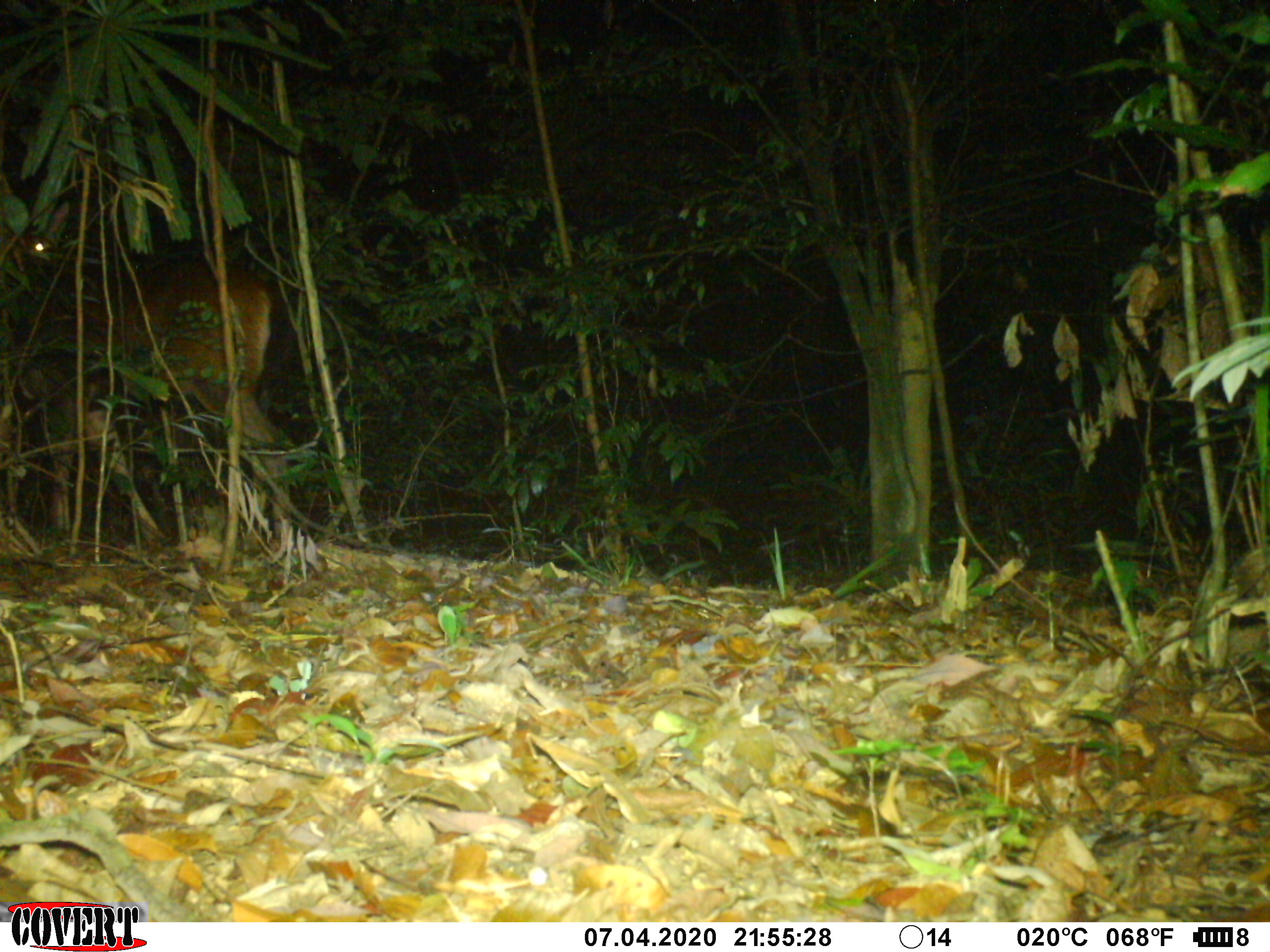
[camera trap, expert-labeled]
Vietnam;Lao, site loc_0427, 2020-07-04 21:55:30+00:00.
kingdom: Animalia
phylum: Chordata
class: Mammalia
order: Artiodactyla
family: Cervidae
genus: Rusa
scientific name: Rusa unicolor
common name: sambar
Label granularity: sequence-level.